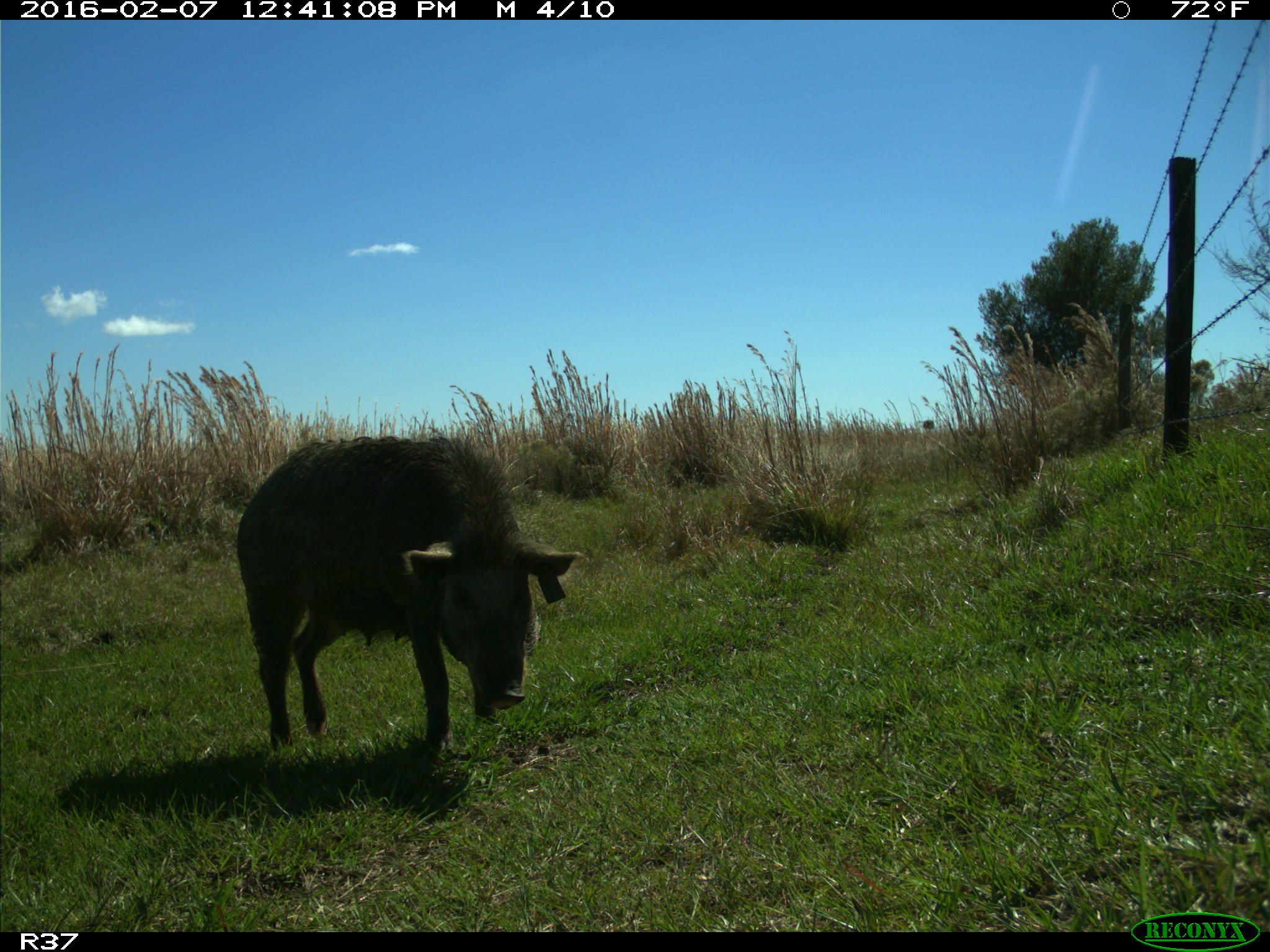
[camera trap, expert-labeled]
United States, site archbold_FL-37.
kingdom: Animalia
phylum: Chordata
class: Mammalia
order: Artiodactyla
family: Suidae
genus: Sus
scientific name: Sus scrofa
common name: wild boar